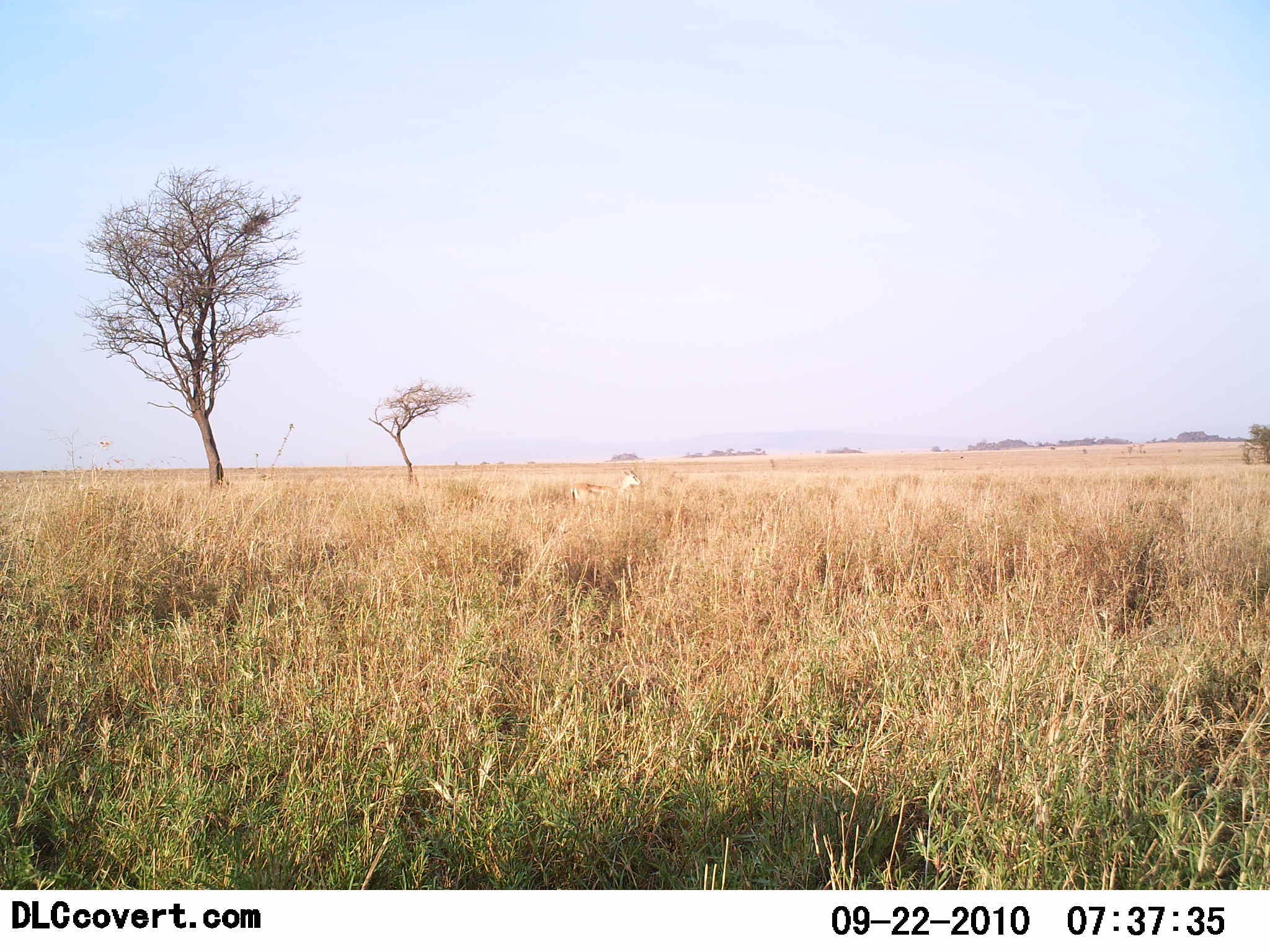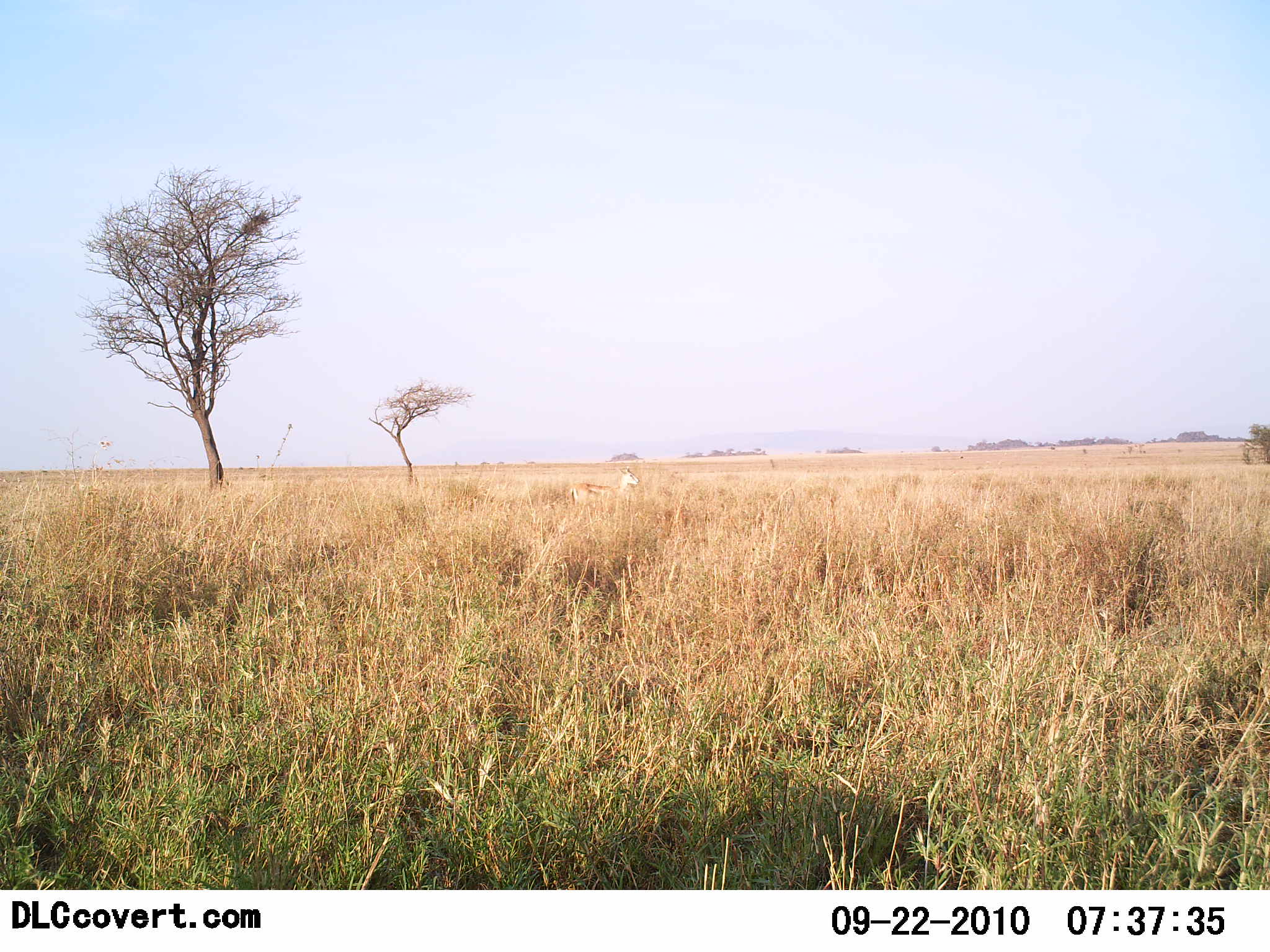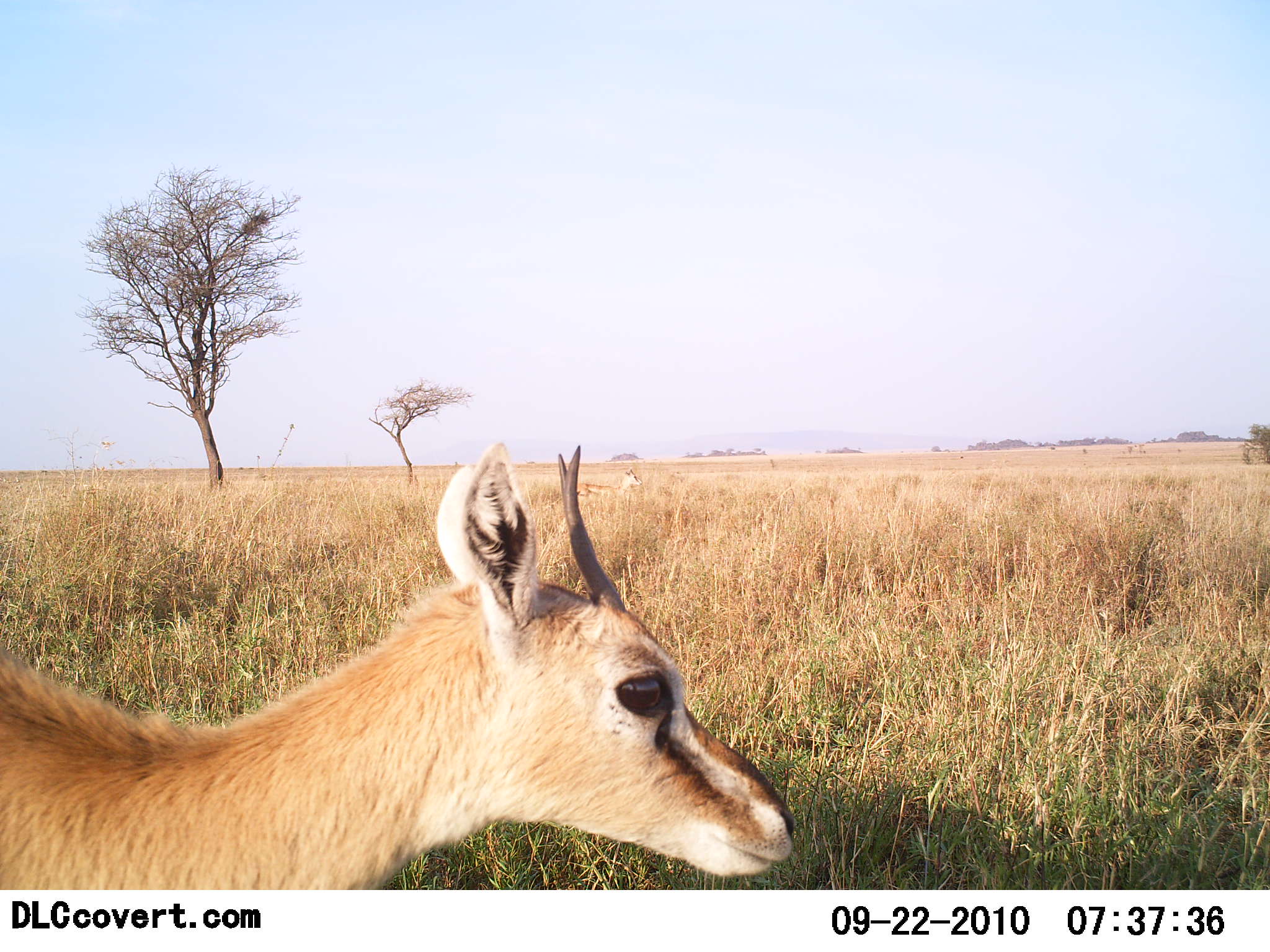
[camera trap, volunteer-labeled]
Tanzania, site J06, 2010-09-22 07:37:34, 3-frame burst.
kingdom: Animalia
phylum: Chordata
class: Mammalia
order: Artiodactyla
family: Bovidae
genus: Eudorcas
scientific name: Eudorcas thomsonii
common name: thomson's gazelle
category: gazellethomsons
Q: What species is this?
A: Gazellethomsons (thomson's gazelle) (Eudorcas thomsonii).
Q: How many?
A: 1.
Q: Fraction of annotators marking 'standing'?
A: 31%.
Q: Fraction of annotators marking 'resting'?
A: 0%.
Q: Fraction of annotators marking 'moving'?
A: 77%.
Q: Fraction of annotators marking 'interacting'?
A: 0%.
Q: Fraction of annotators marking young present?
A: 8%.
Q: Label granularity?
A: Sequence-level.